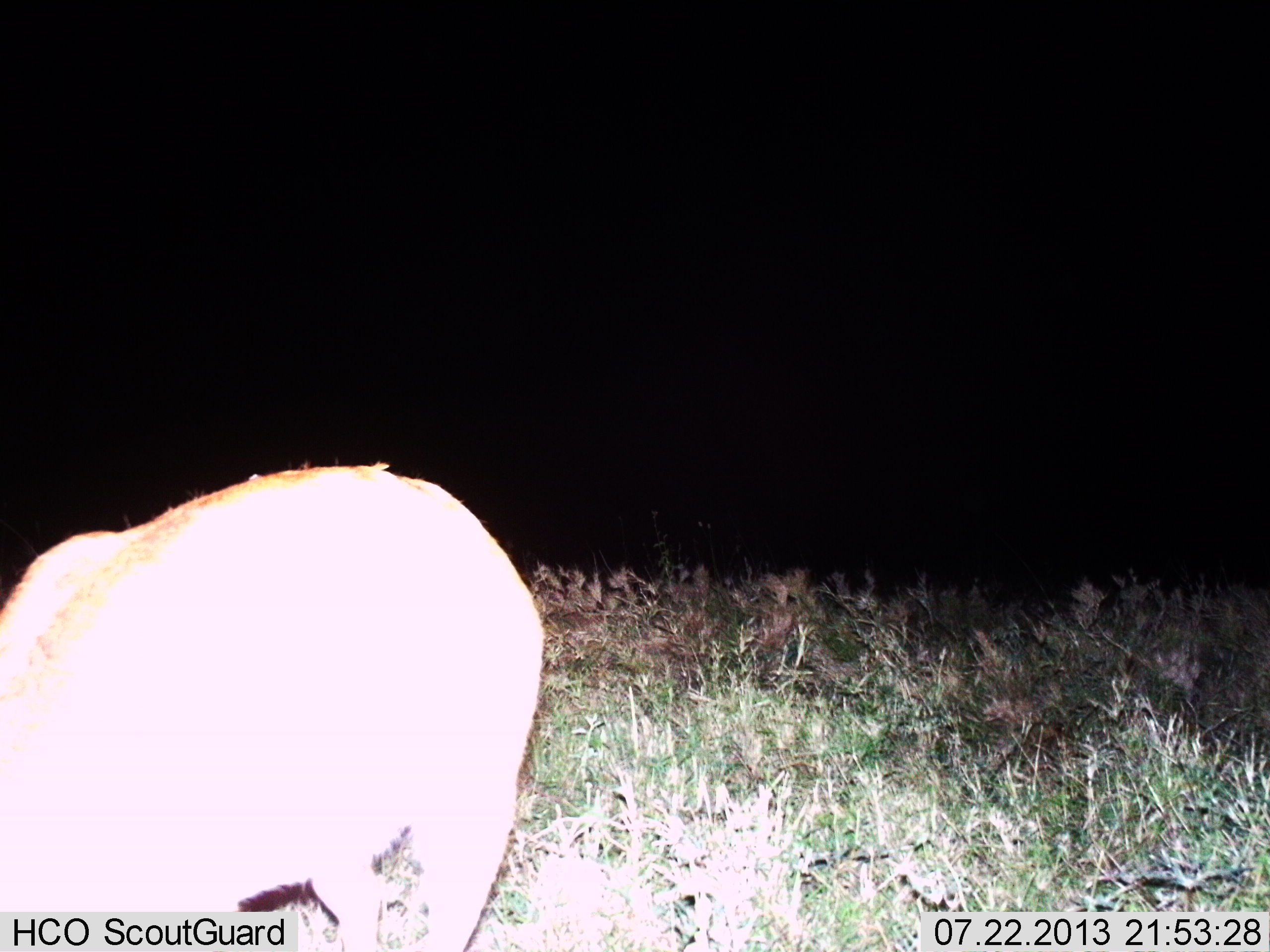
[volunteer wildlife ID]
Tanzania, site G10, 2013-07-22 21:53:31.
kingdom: Animalia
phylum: Chordata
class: Mammalia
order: Artiodactyla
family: Bovidae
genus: Redunca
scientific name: Redunca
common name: reedbuck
Reedbuck (Redunca), count 1. Behavior (volunteer vote fractions): standing 67%, resting 0%, moving 0%, interacting 0%. Young present (vote fraction): 0%. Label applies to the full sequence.